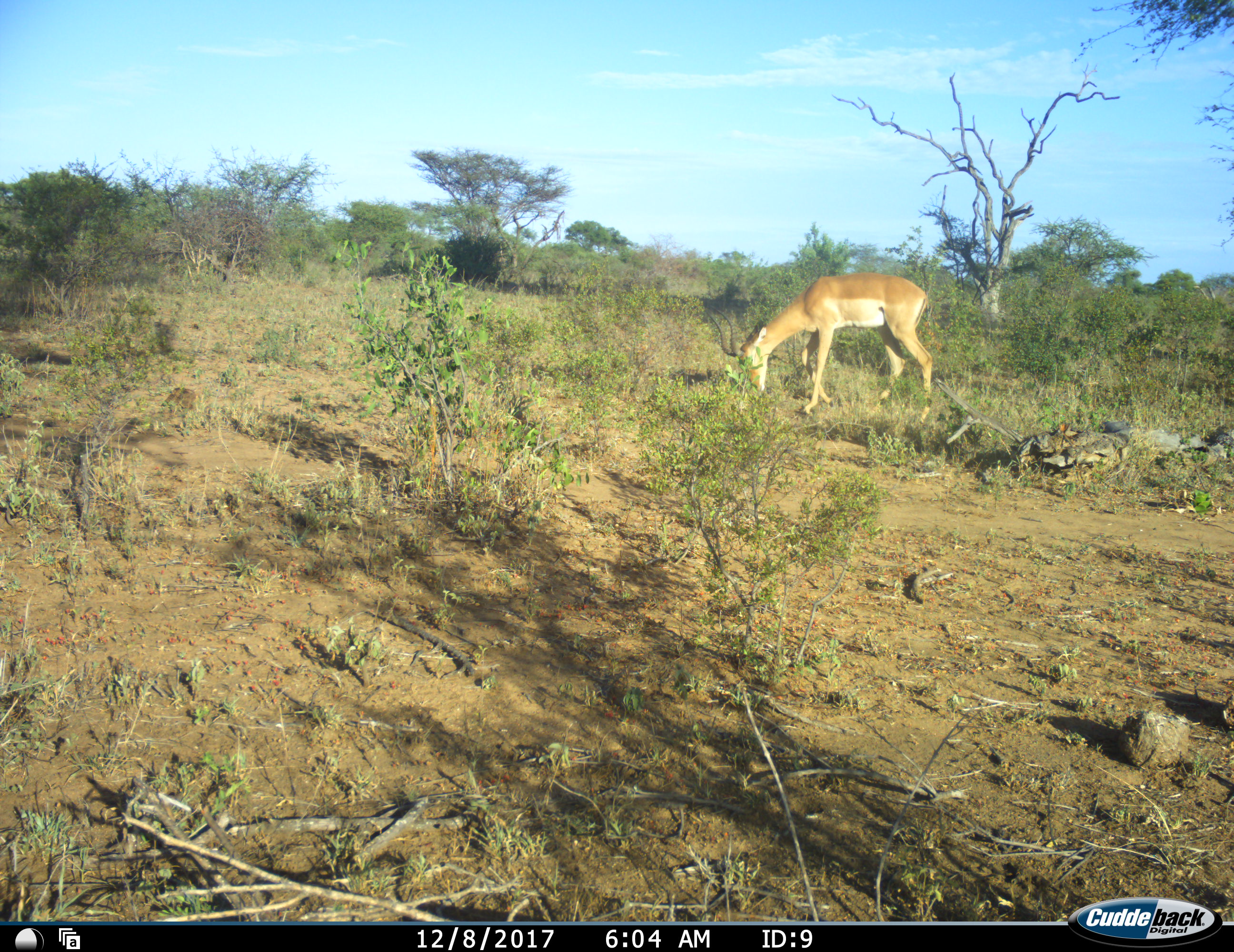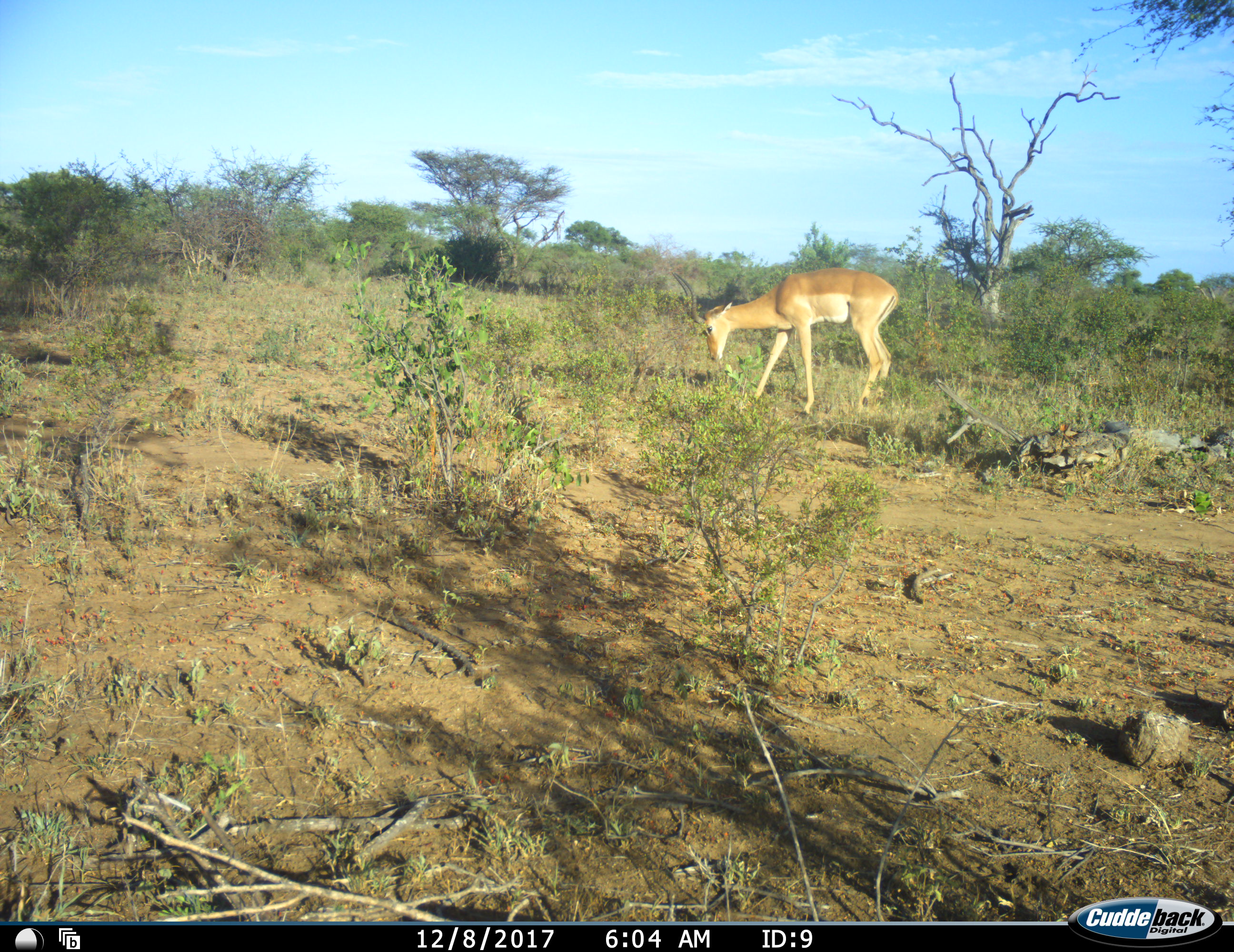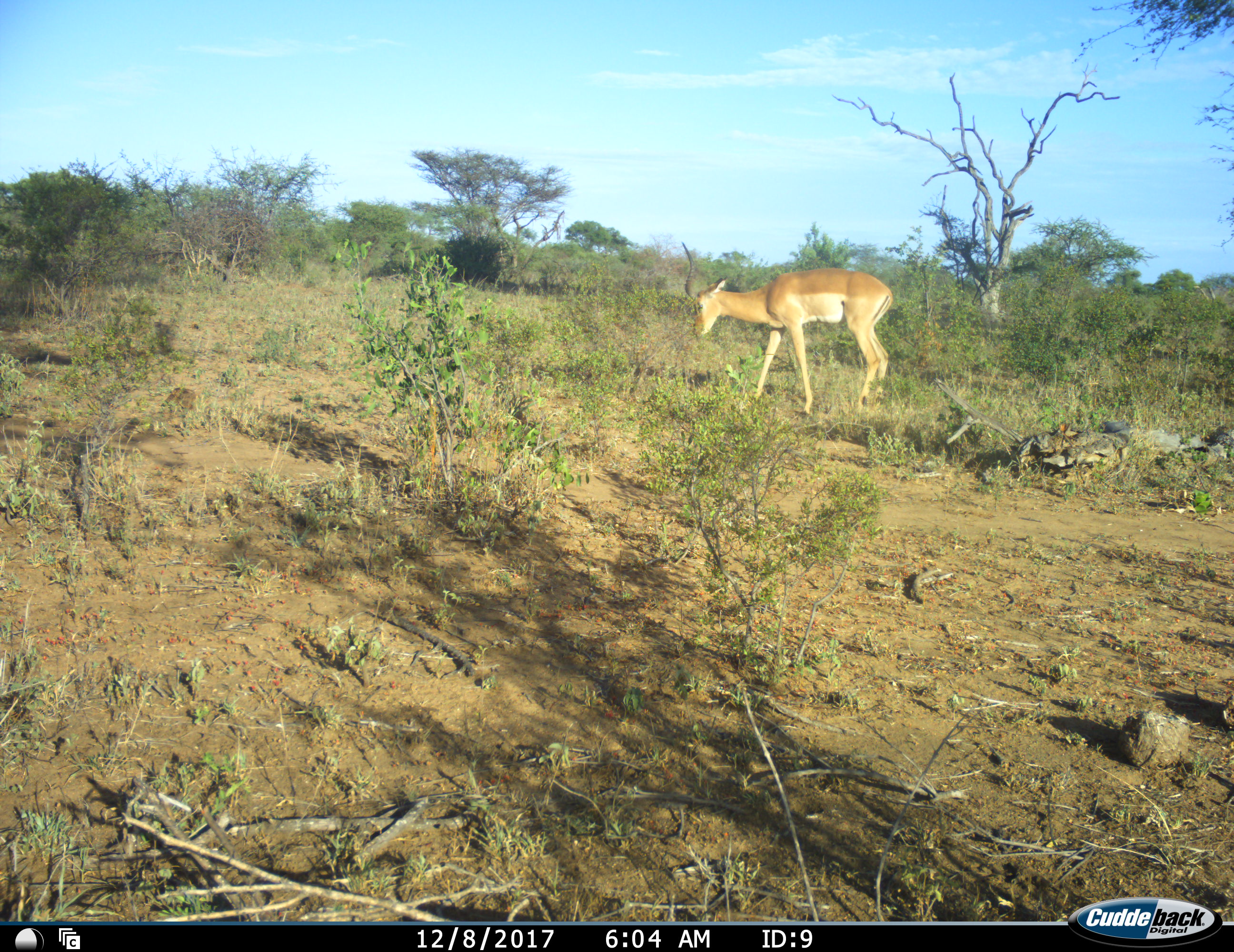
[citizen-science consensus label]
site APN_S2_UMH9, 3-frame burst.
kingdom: Animalia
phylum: Chordata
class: Mammalia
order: Artiodactyla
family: Bovidae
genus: Aepyceros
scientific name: Aepyceros melampus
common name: impala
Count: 1.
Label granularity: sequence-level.